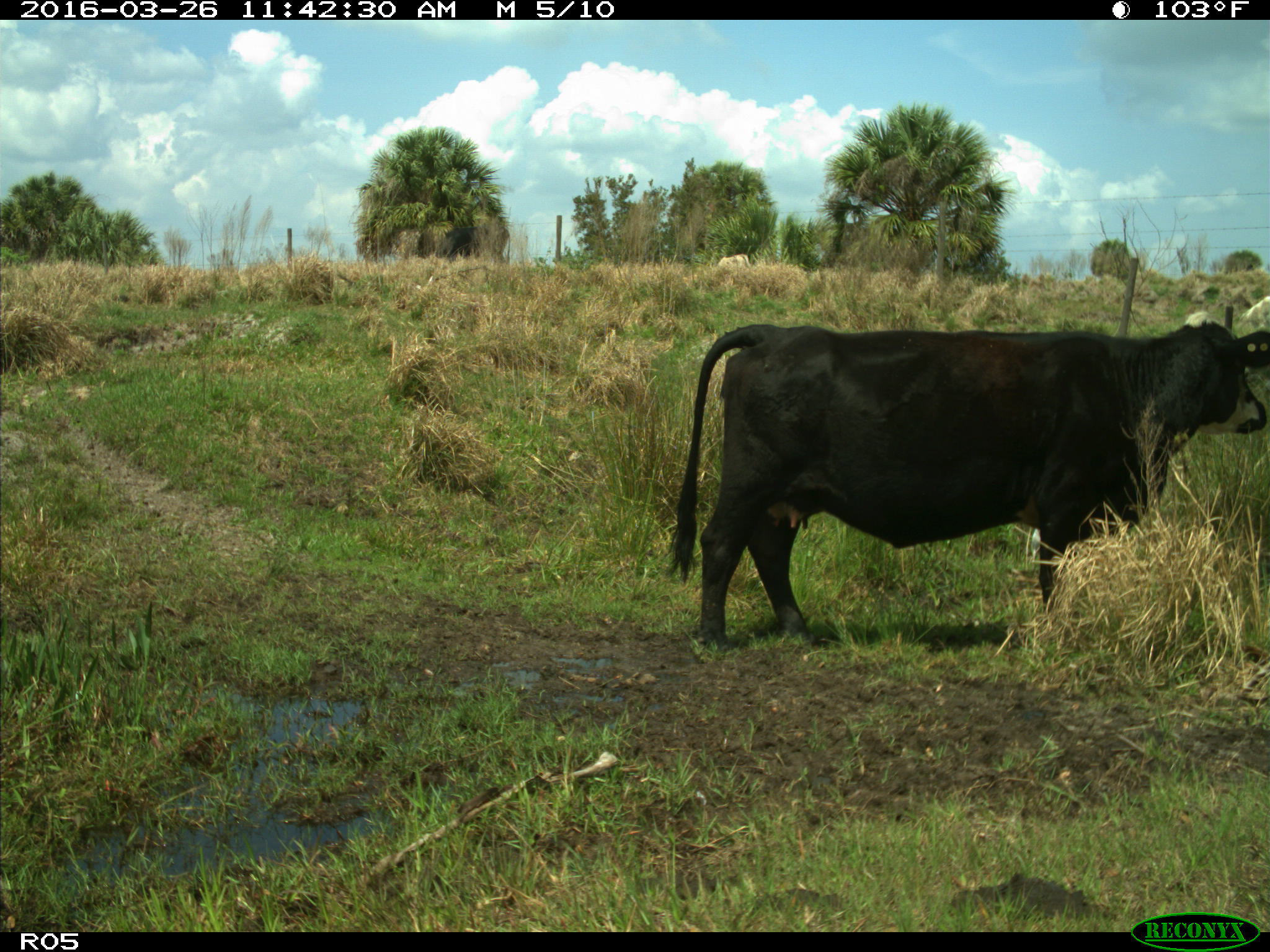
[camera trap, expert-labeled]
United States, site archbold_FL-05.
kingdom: Animalia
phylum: Chordata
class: Mammalia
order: Artiodactyla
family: Bovidae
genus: Bos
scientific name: Bos taurus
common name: domestic cow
Bos taurus (domestic cow).